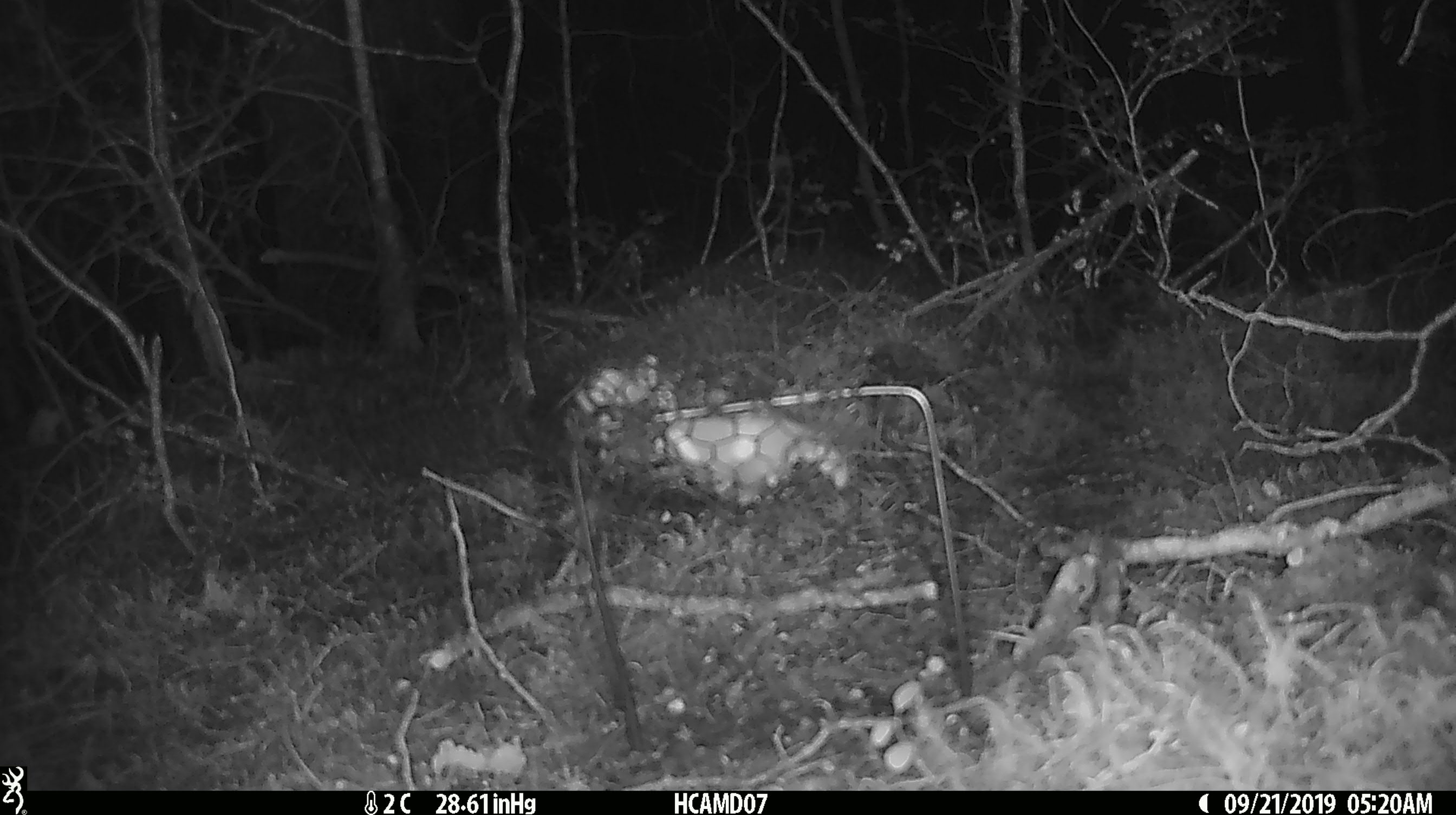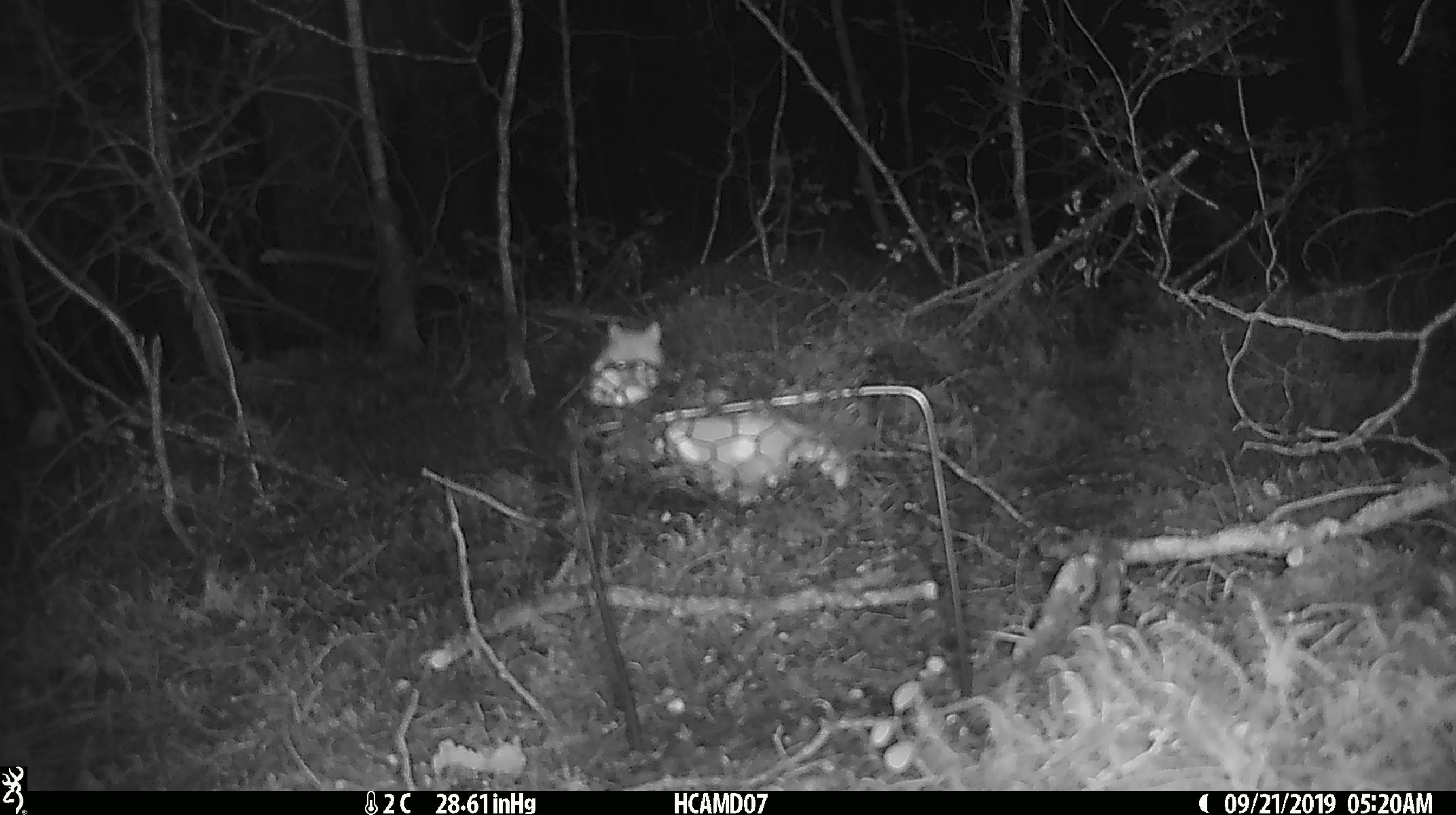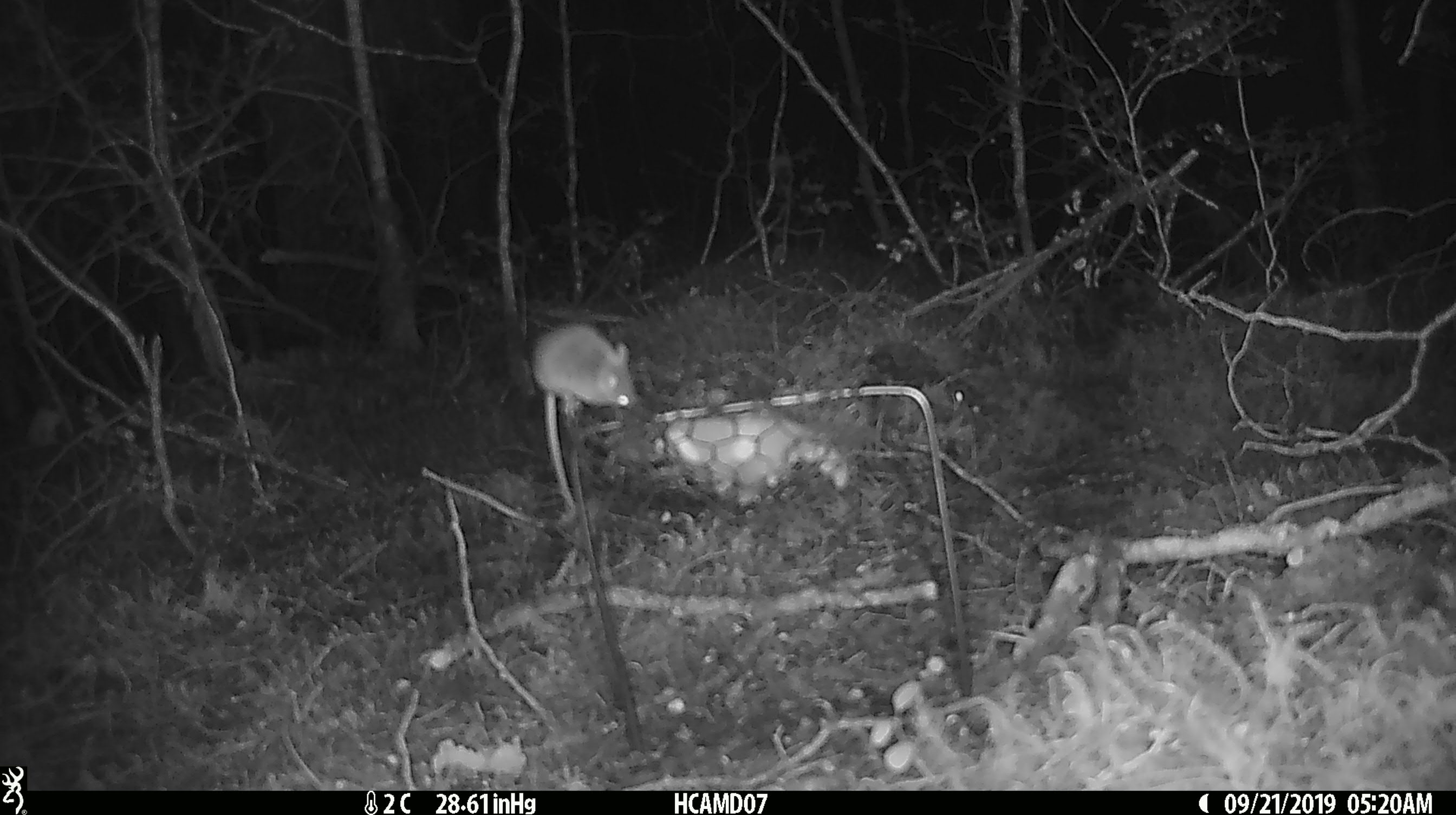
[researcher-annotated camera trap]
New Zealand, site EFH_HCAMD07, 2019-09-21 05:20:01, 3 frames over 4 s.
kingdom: Animalia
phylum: Chordata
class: Mammalia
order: Rodentia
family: Muridae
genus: Mus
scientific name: Mus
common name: mouse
Mouse (Mus).